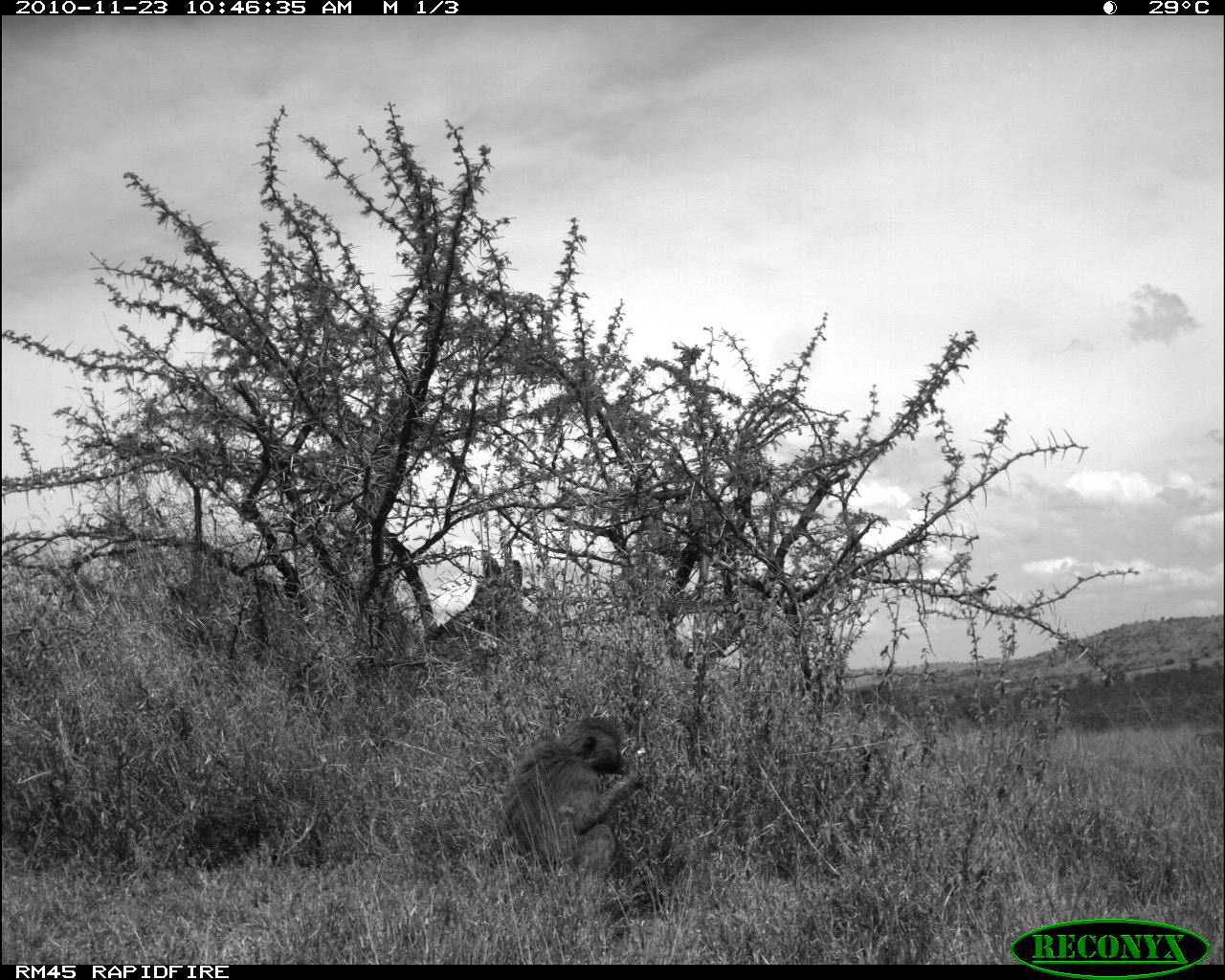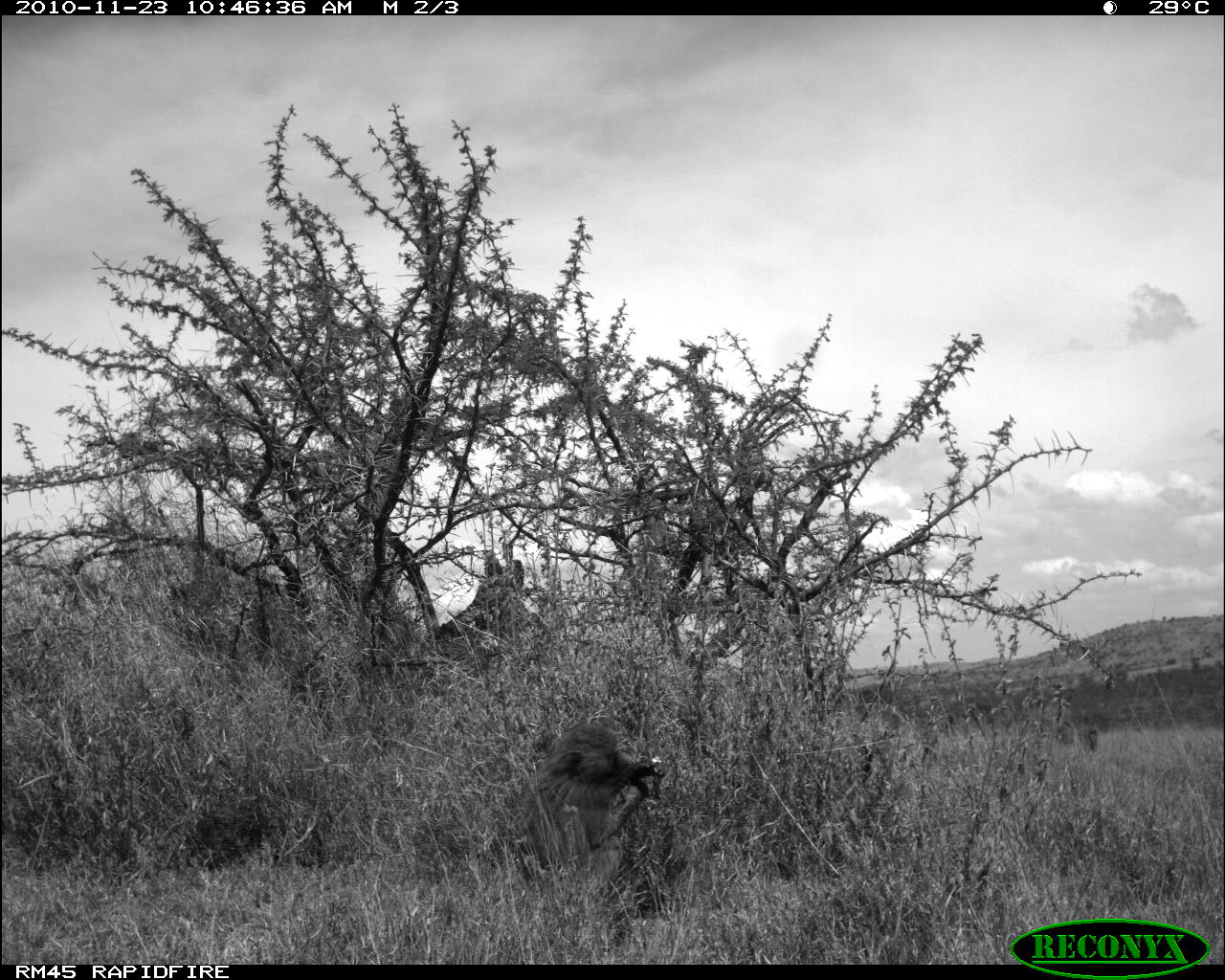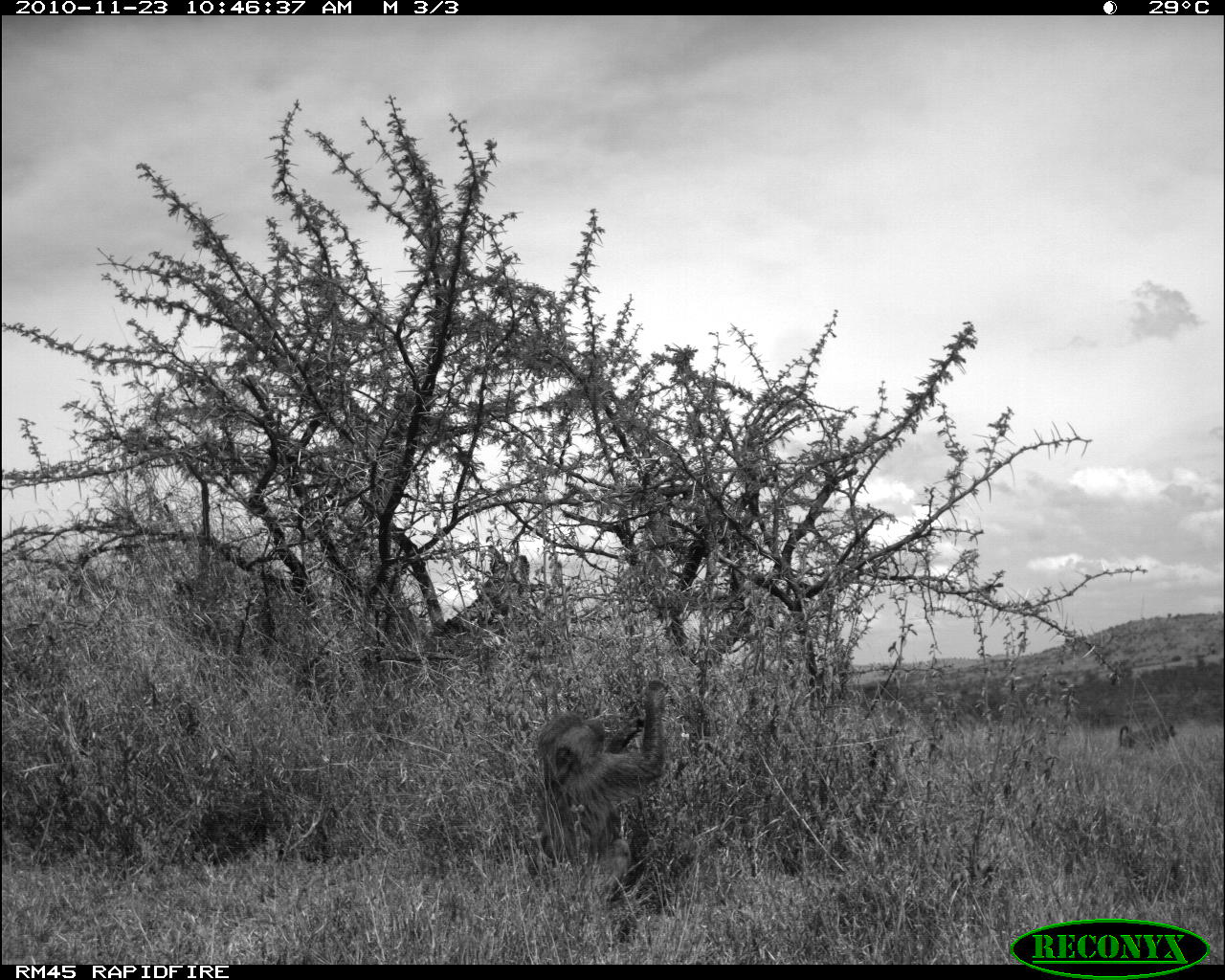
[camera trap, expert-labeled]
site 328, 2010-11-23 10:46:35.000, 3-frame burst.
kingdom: Animalia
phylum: Chordata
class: Mammalia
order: Primates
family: Cercopithecidae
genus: Papio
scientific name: Papio anubis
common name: olive baboon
Papio anubis (olive baboon), count 2.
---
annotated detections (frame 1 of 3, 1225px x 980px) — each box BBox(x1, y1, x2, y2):
papio anubis: BBox(497, 713, 646, 879)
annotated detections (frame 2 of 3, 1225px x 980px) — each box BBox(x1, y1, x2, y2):
papio anubis: BBox(497, 714, 663, 884)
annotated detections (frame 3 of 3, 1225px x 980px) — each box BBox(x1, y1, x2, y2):
papio anubis: BBox(523, 676, 673, 884)